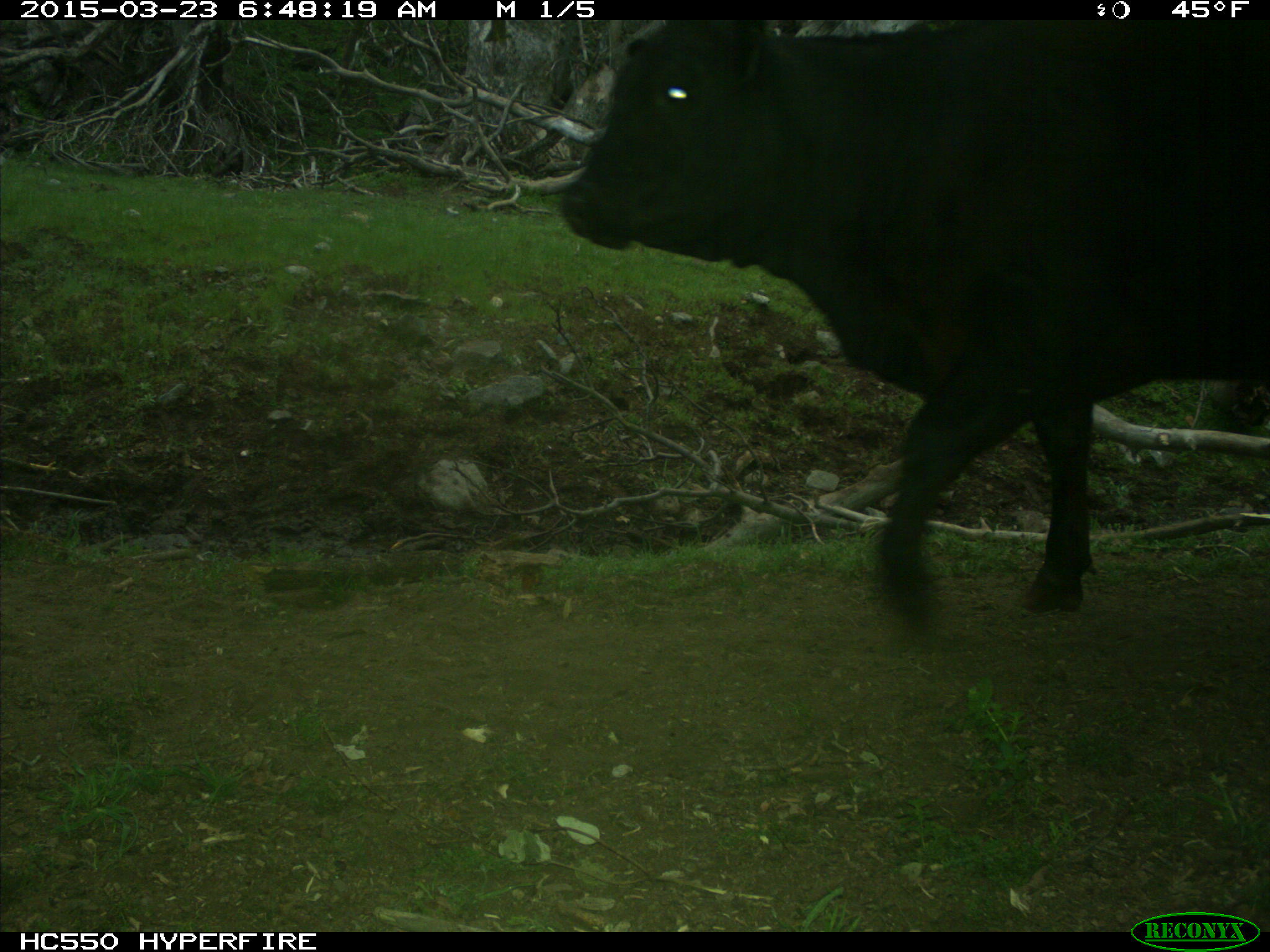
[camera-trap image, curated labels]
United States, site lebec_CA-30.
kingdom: Animalia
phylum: Chordata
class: Mammalia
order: Artiodactyla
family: Bovidae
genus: Bos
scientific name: Bos taurus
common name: domestic cow